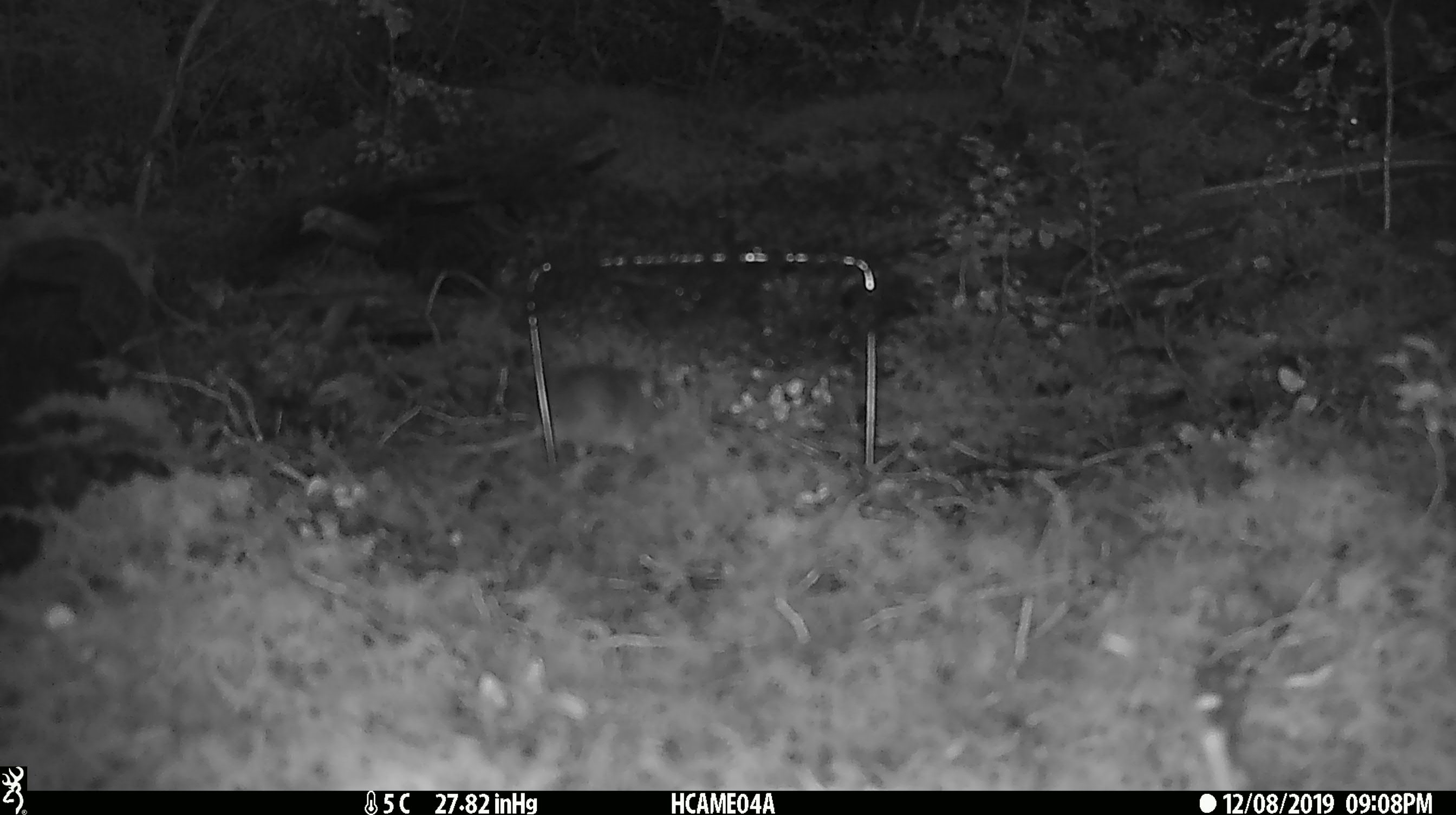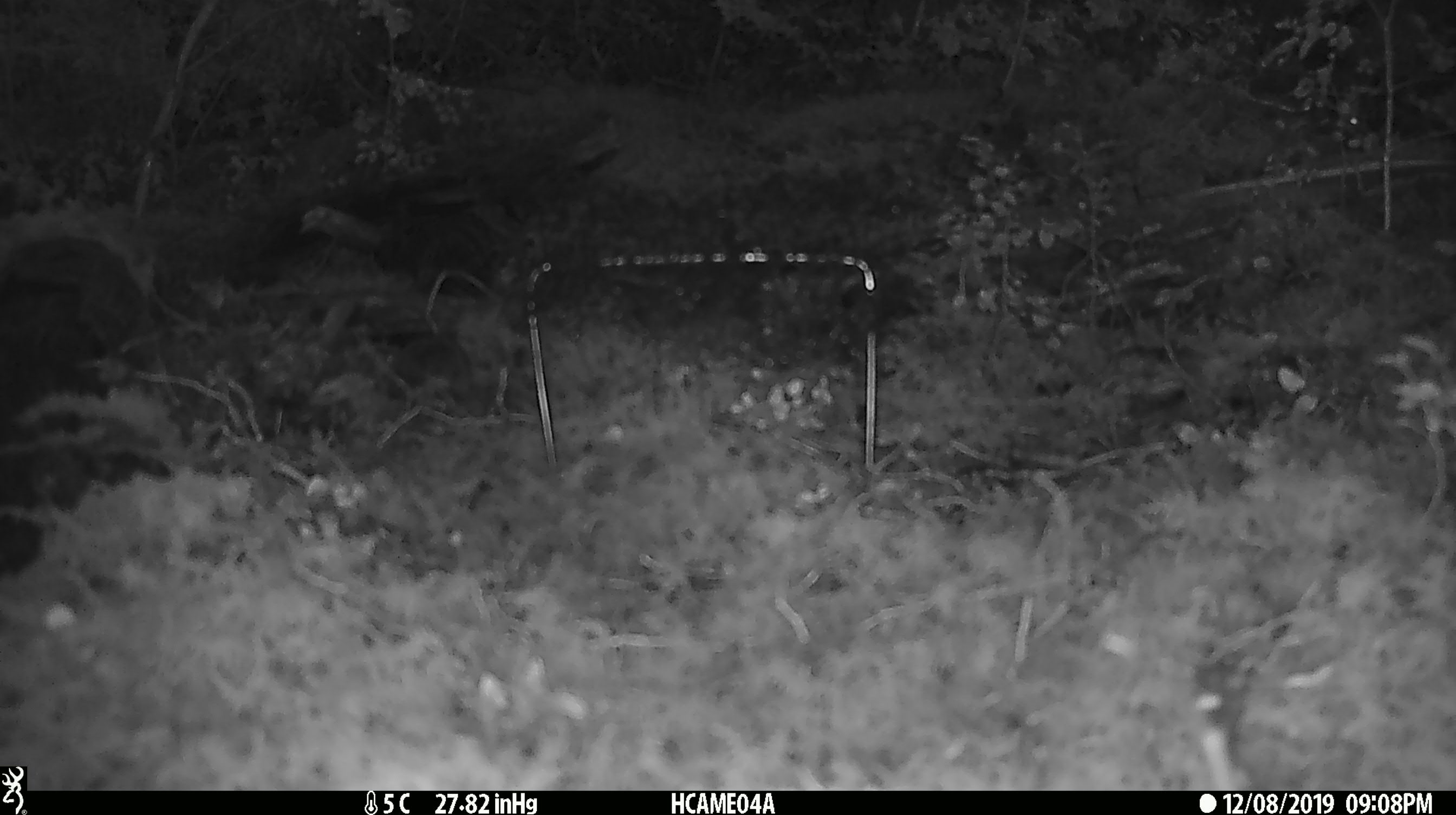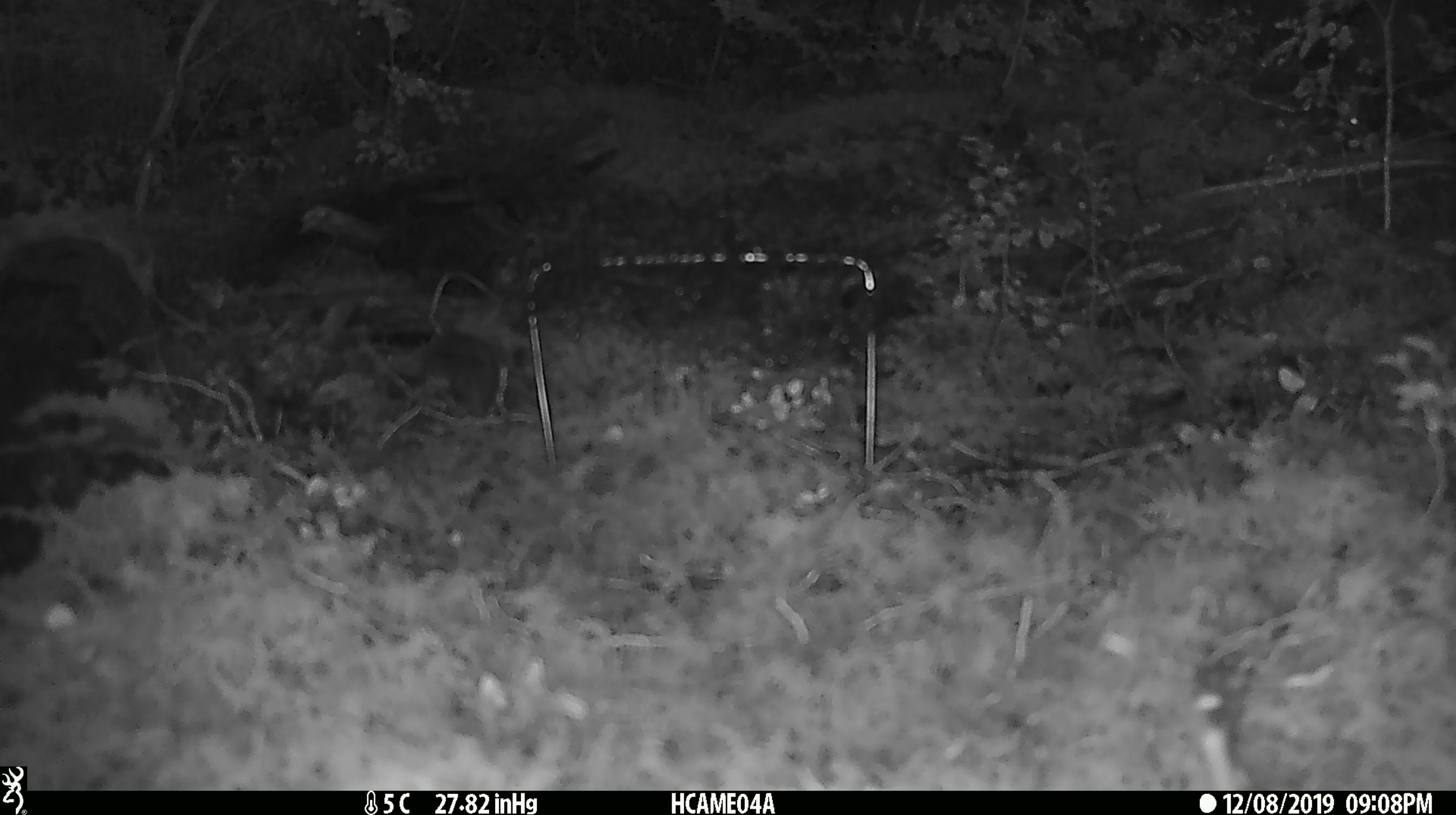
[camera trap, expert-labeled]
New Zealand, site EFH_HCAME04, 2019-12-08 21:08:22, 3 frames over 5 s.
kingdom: Animalia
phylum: Chordata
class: Mammalia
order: Rodentia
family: Muridae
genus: Mus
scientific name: Mus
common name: mouse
Mouse (Mus).